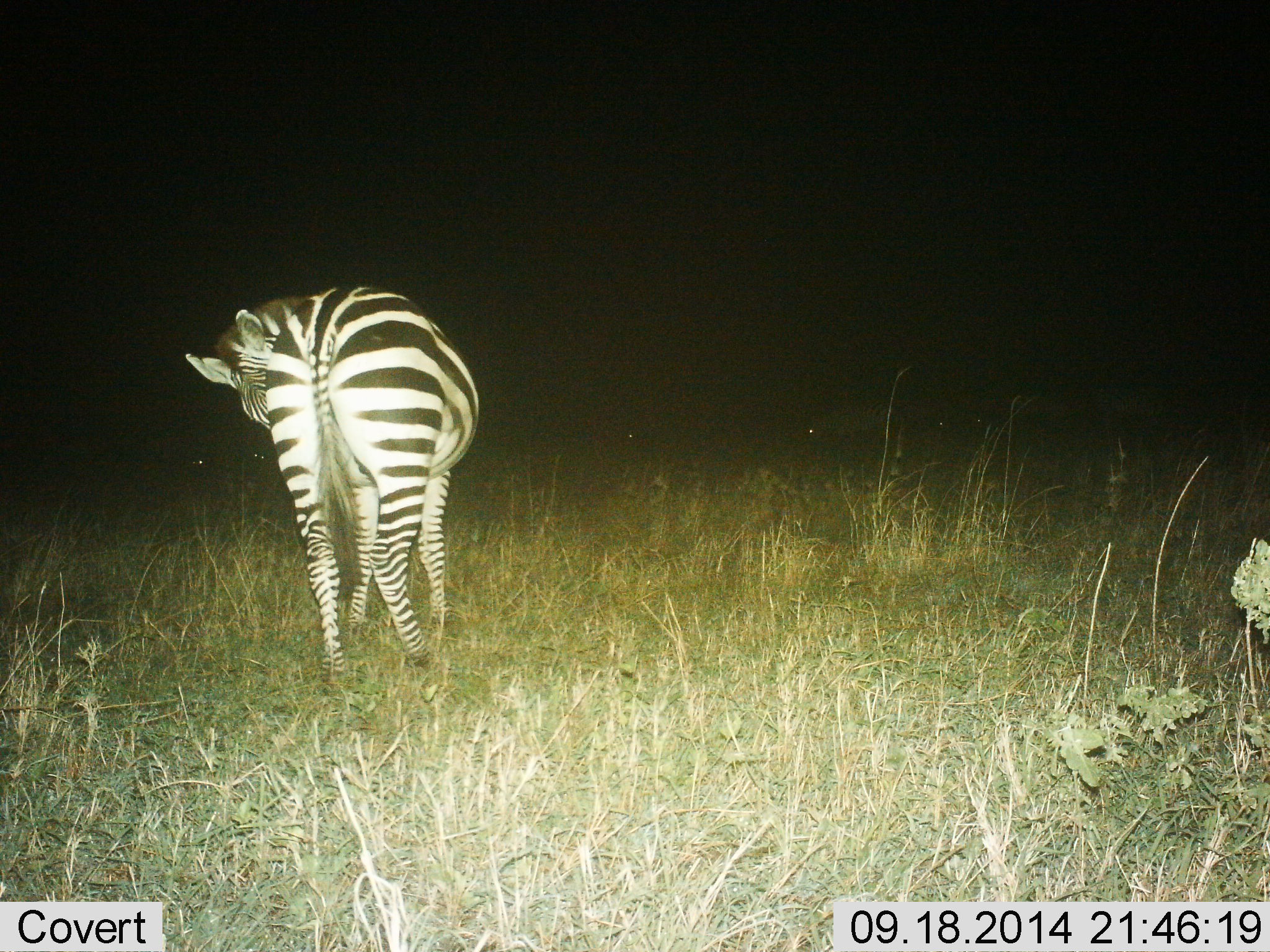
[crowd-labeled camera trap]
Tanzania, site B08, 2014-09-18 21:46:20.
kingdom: Animalia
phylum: Chordata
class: Mammalia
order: Perissodactyla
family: Equidae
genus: Equus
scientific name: Equus quagga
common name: plains zebra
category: zebra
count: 1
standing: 90%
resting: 0%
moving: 0%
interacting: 0%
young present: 0%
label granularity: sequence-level